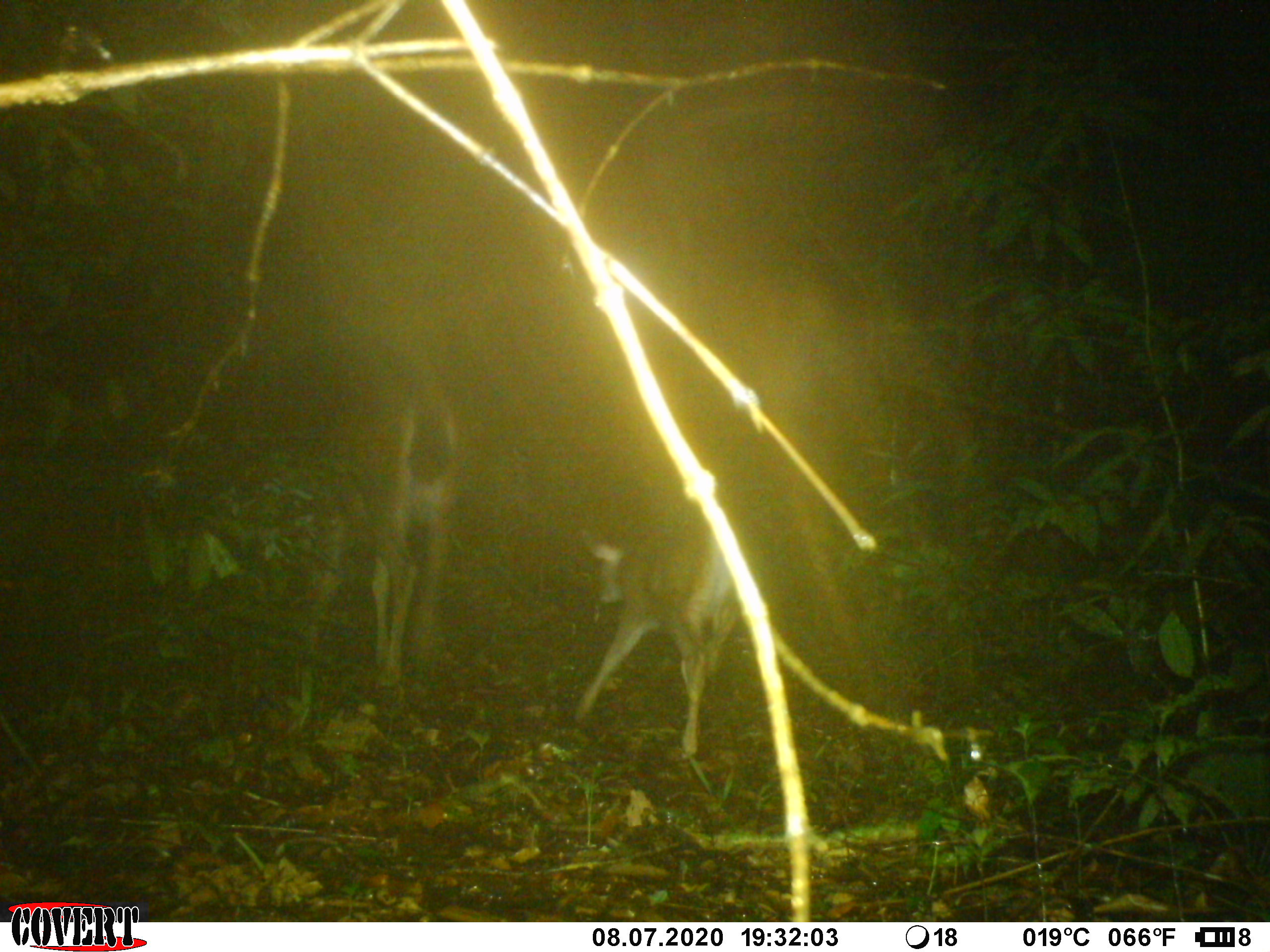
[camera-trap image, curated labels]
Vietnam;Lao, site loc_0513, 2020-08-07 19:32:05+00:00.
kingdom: Animalia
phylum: Chordata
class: Mammalia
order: Artiodactyla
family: Cervidae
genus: Rusa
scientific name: Rusa unicolor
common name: sambar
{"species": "sambar (Rusa unicolor)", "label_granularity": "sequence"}